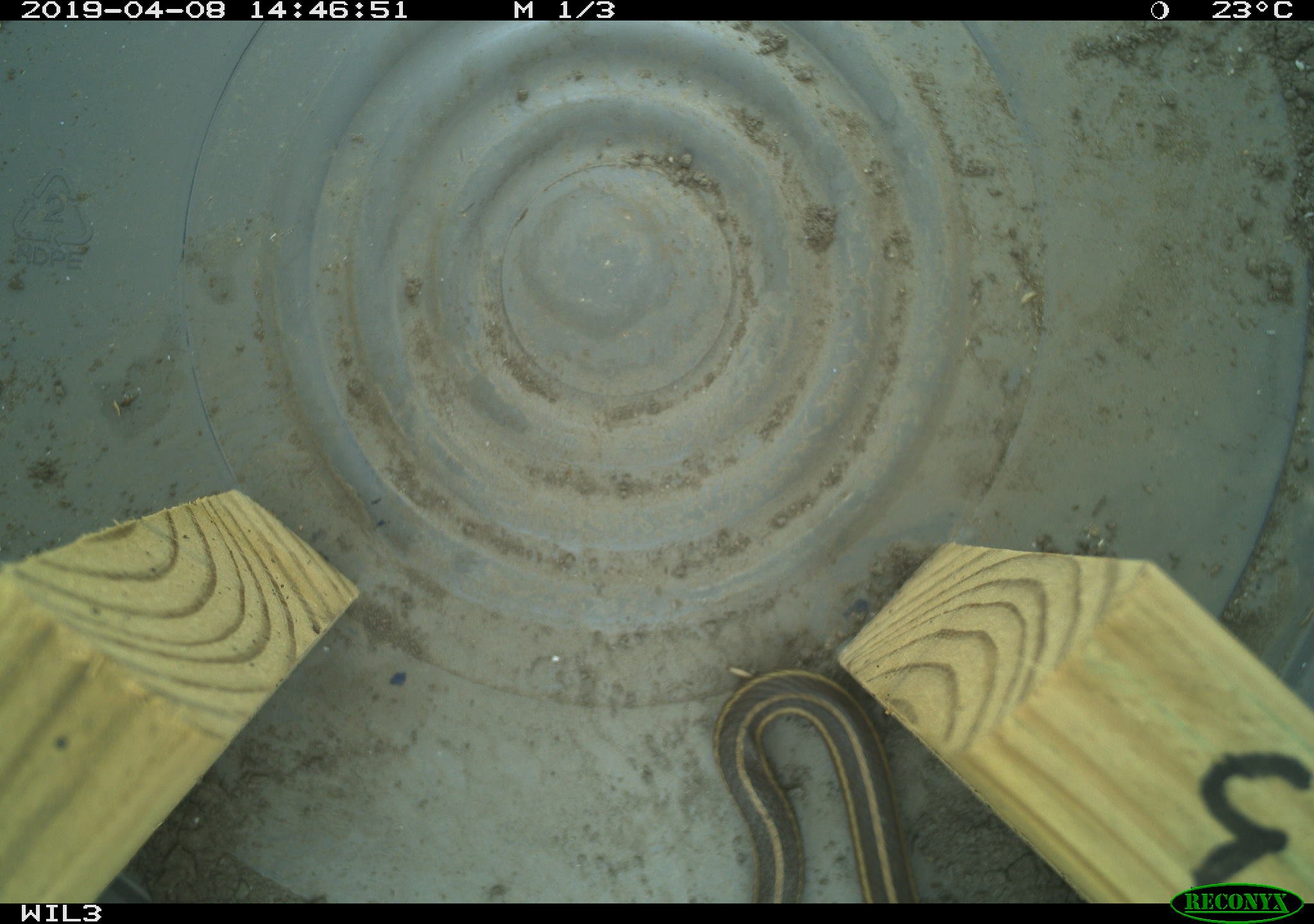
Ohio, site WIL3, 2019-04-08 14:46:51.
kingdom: Animalia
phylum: Chordata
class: Reptilia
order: Squamata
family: Colubridae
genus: Thamnophis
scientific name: Thamnophis butleri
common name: butler's gartersnake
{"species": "butler's gartersnake (Thamnophis butleri)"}